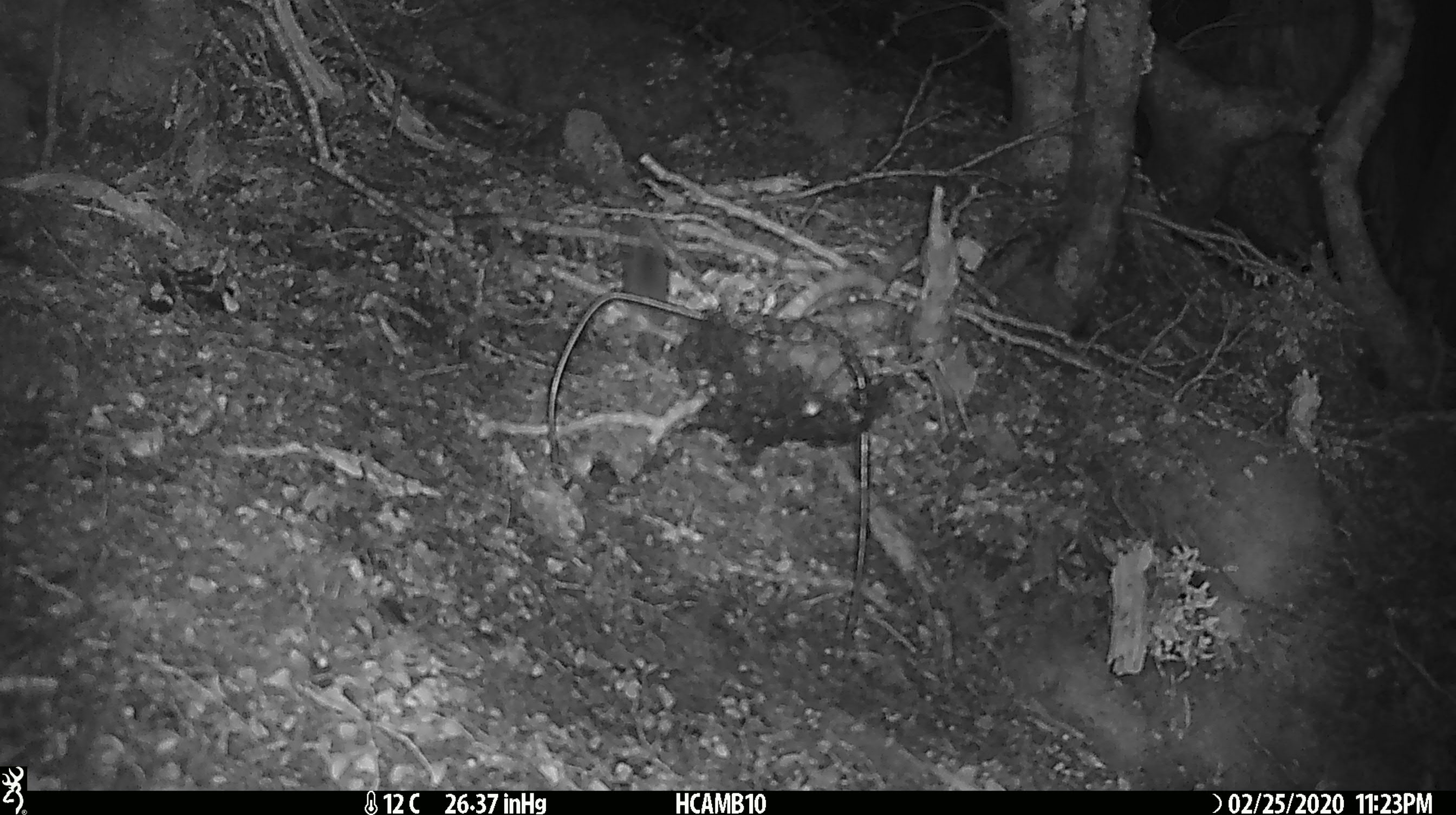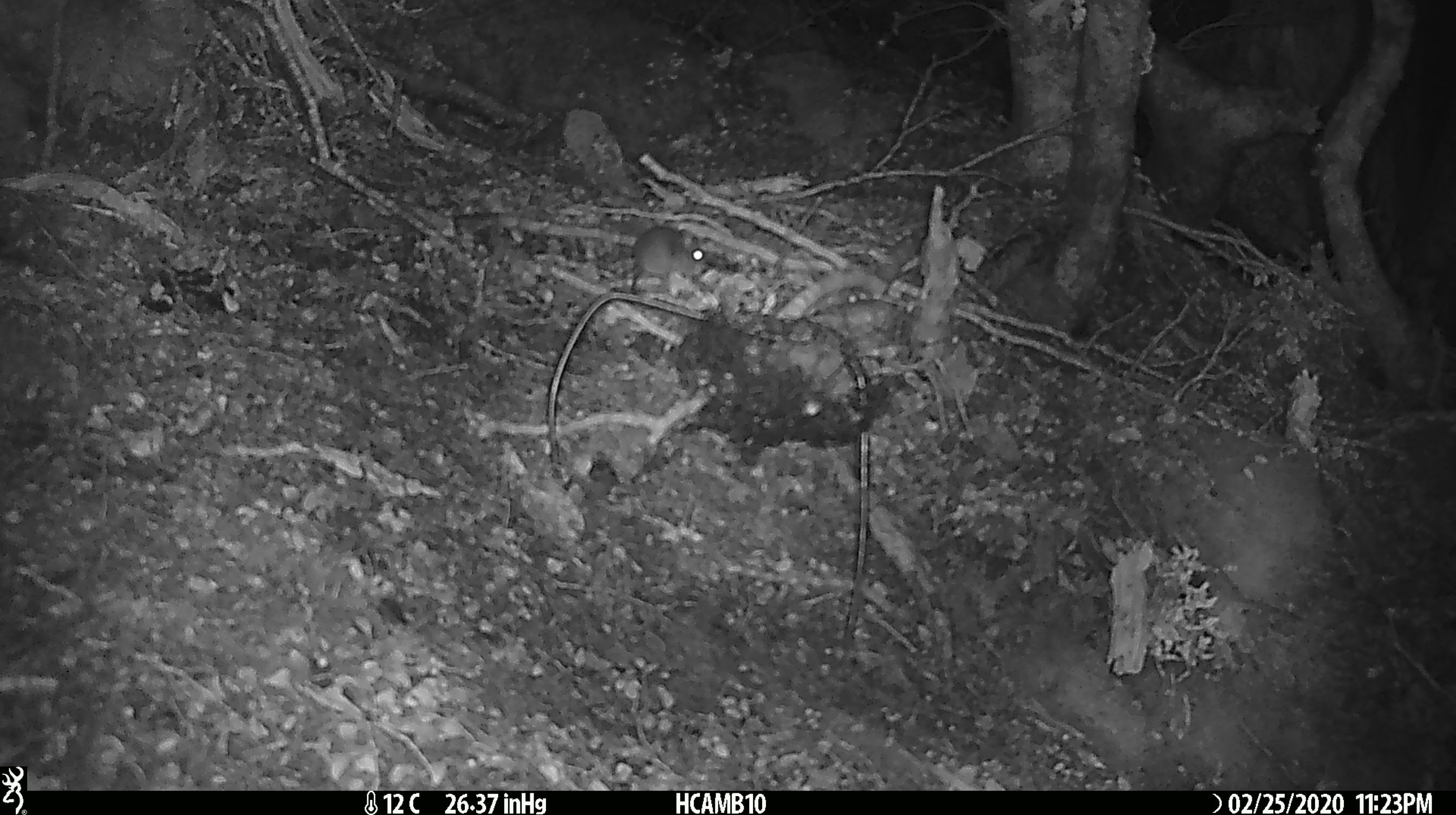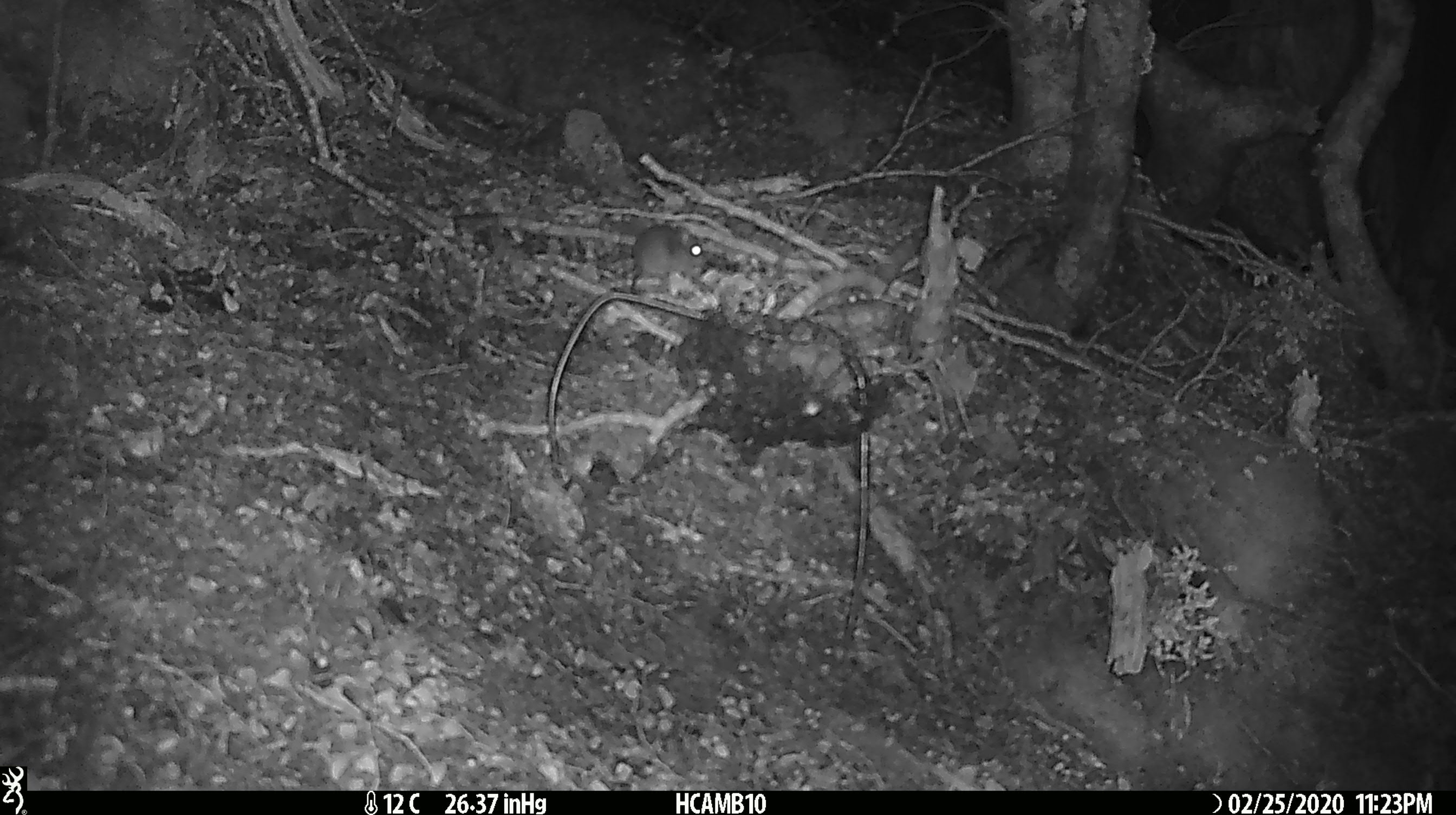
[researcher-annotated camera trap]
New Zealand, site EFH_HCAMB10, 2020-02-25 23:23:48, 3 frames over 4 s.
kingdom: Animalia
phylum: Chordata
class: Mammalia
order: Rodentia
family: Muridae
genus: Mus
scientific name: Mus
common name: mouse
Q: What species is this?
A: Mouse (Mus).